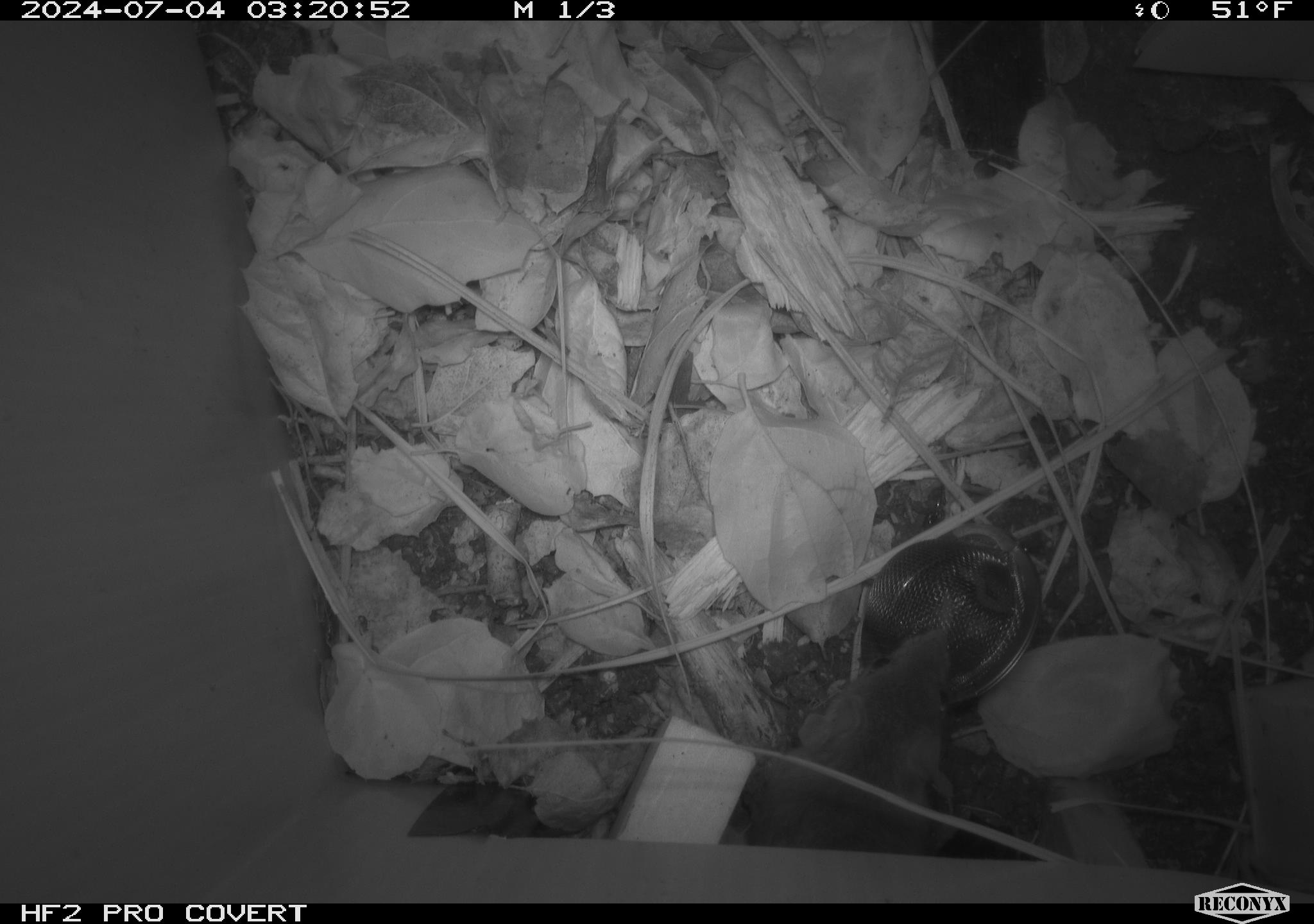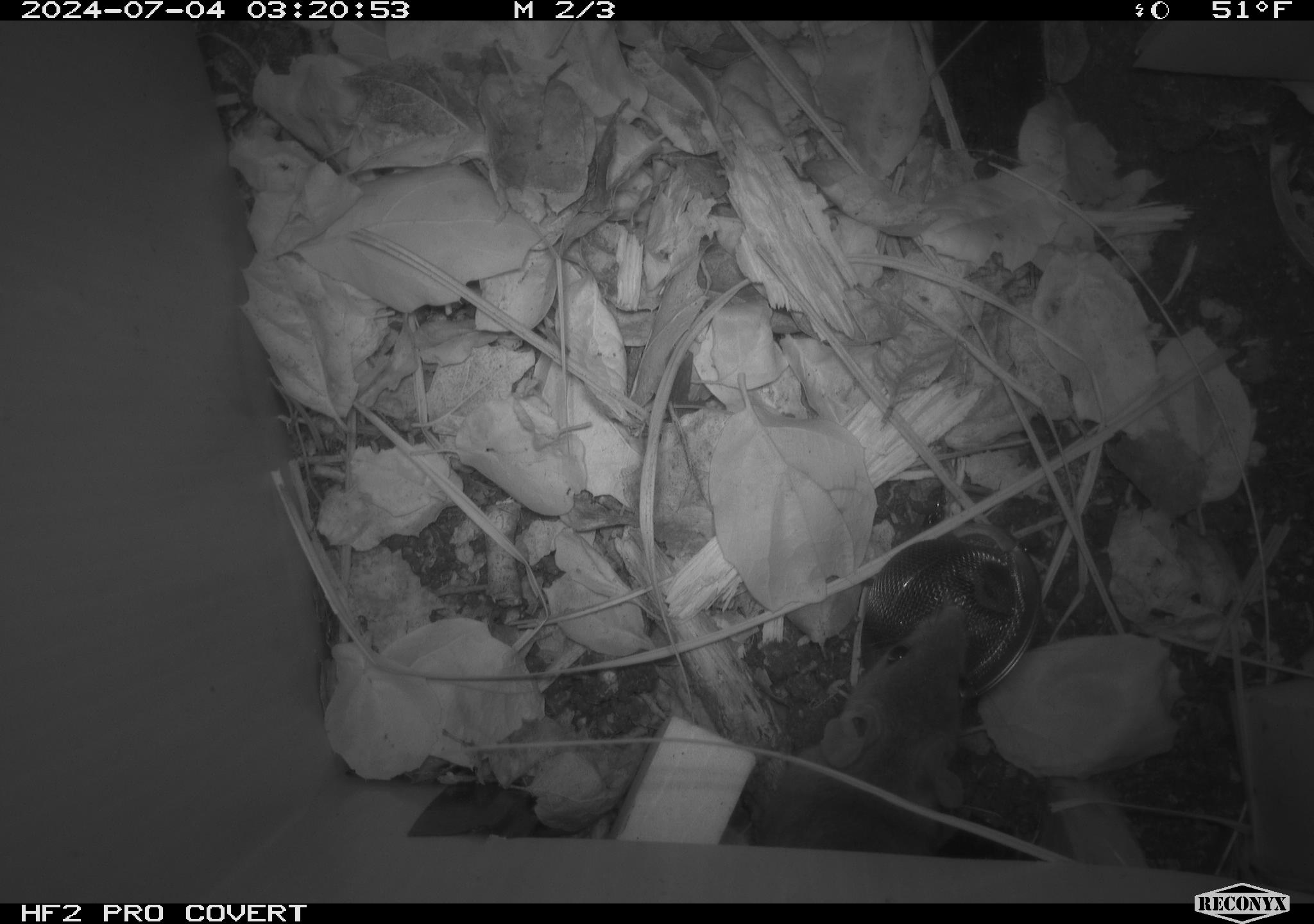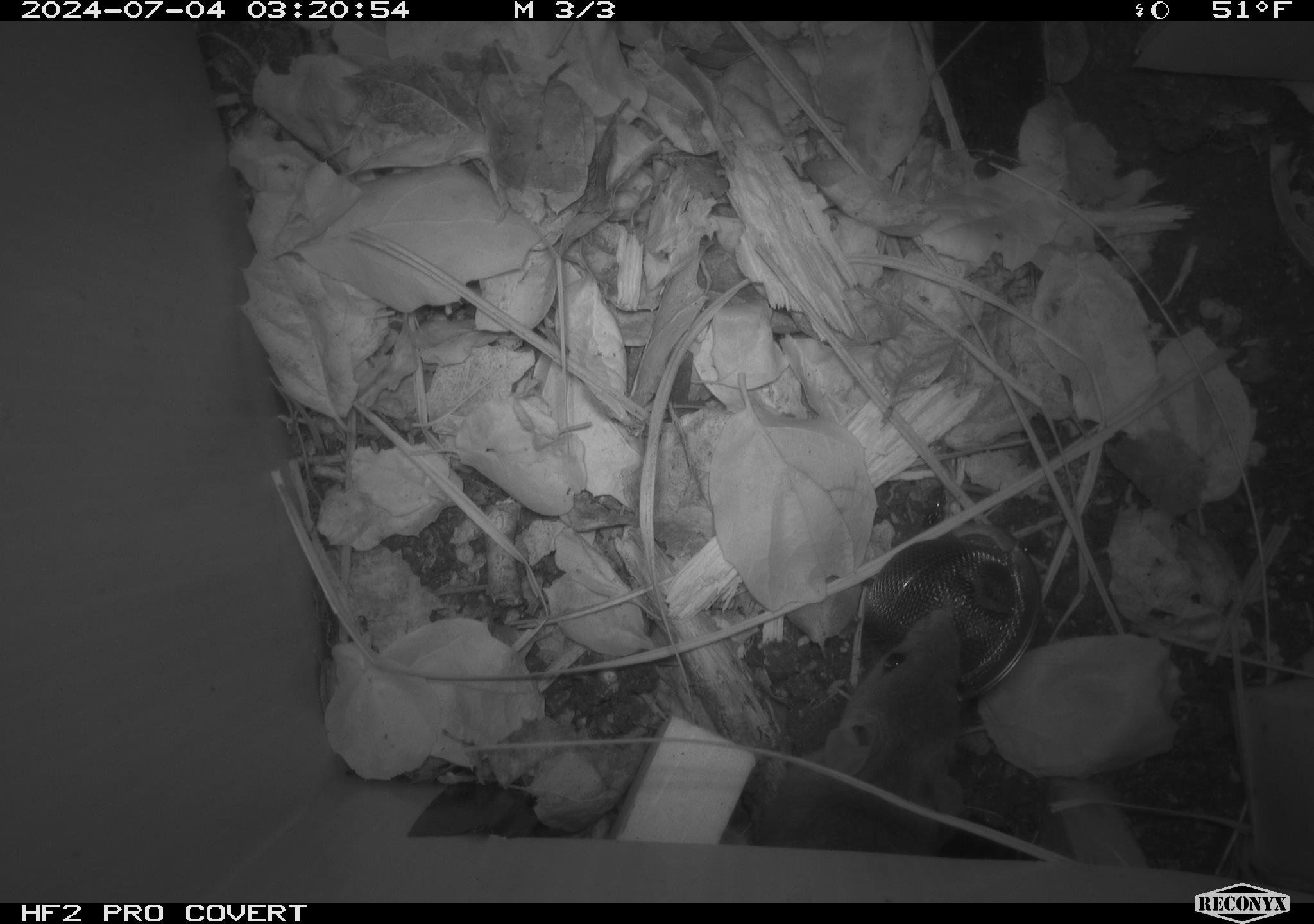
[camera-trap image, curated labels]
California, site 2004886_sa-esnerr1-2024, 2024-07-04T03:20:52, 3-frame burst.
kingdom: Animalia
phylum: Chordata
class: Mammalia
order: Rodentia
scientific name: Rodentia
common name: rodent